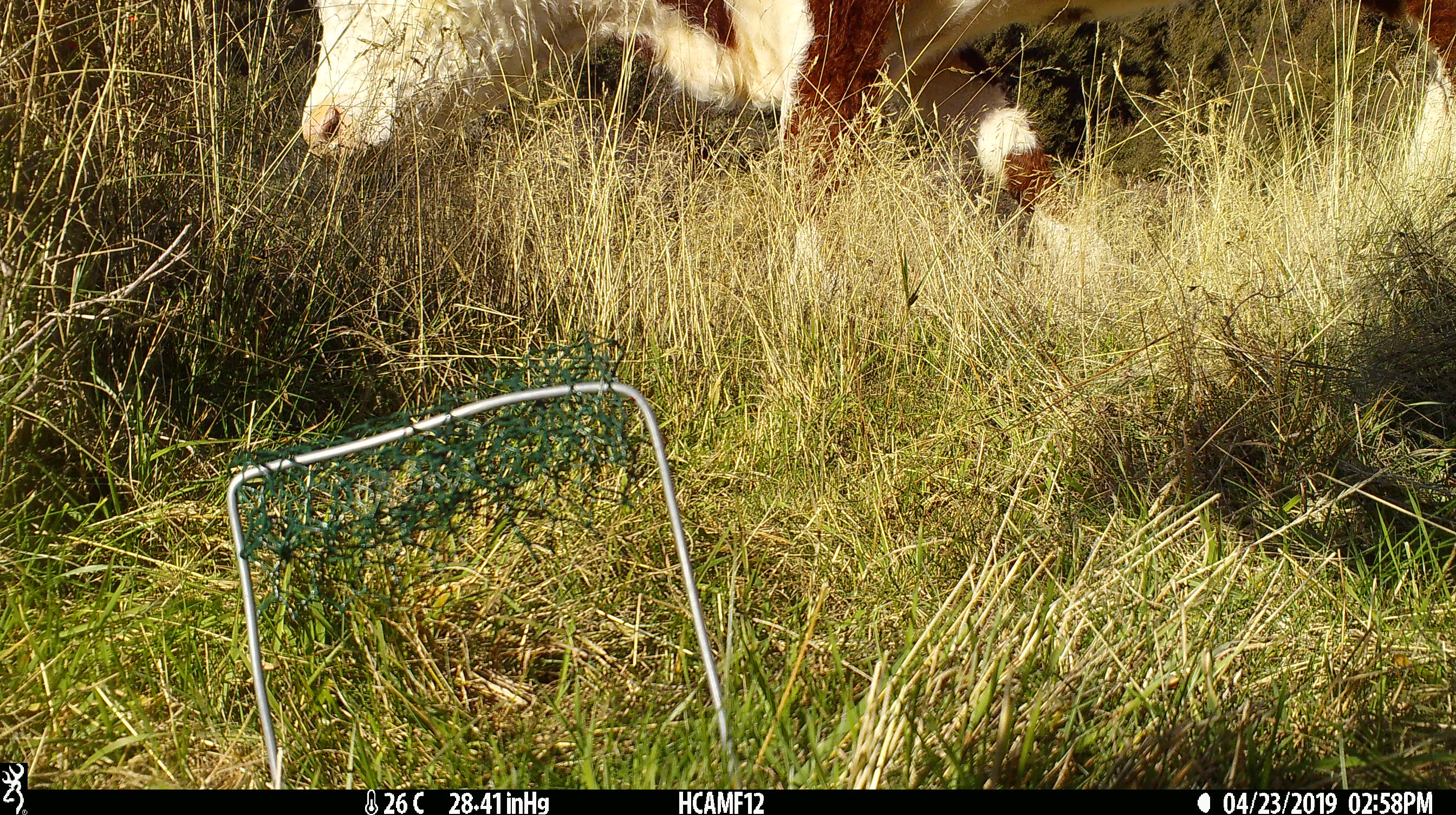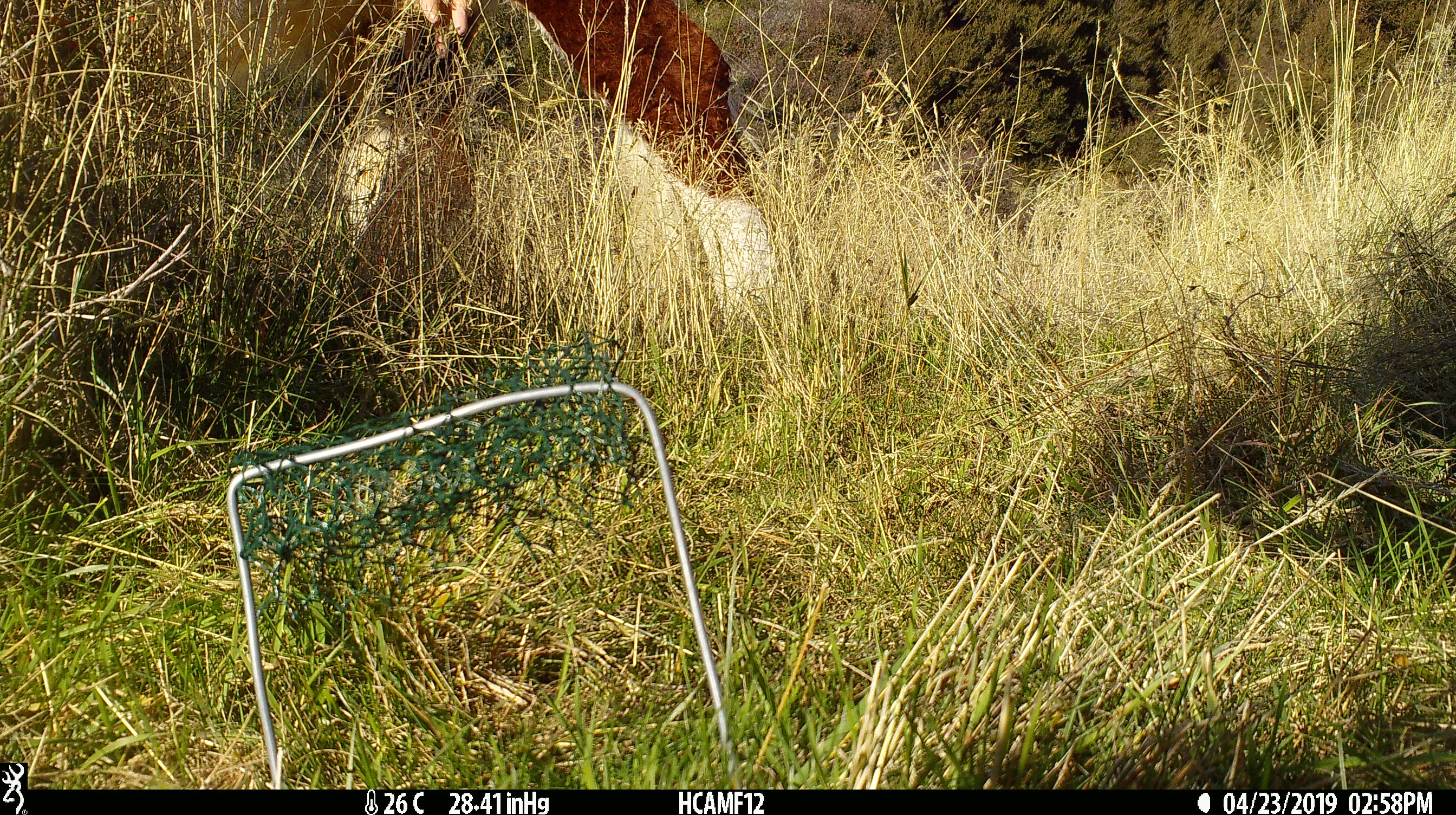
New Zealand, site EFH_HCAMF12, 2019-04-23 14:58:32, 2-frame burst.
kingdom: Animalia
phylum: Chordata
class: Mammalia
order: Artiodactyla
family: Bovidae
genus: Bos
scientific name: Bos taurus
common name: domestic cow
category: cow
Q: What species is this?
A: Cow (domestic cow) (Bos taurus).